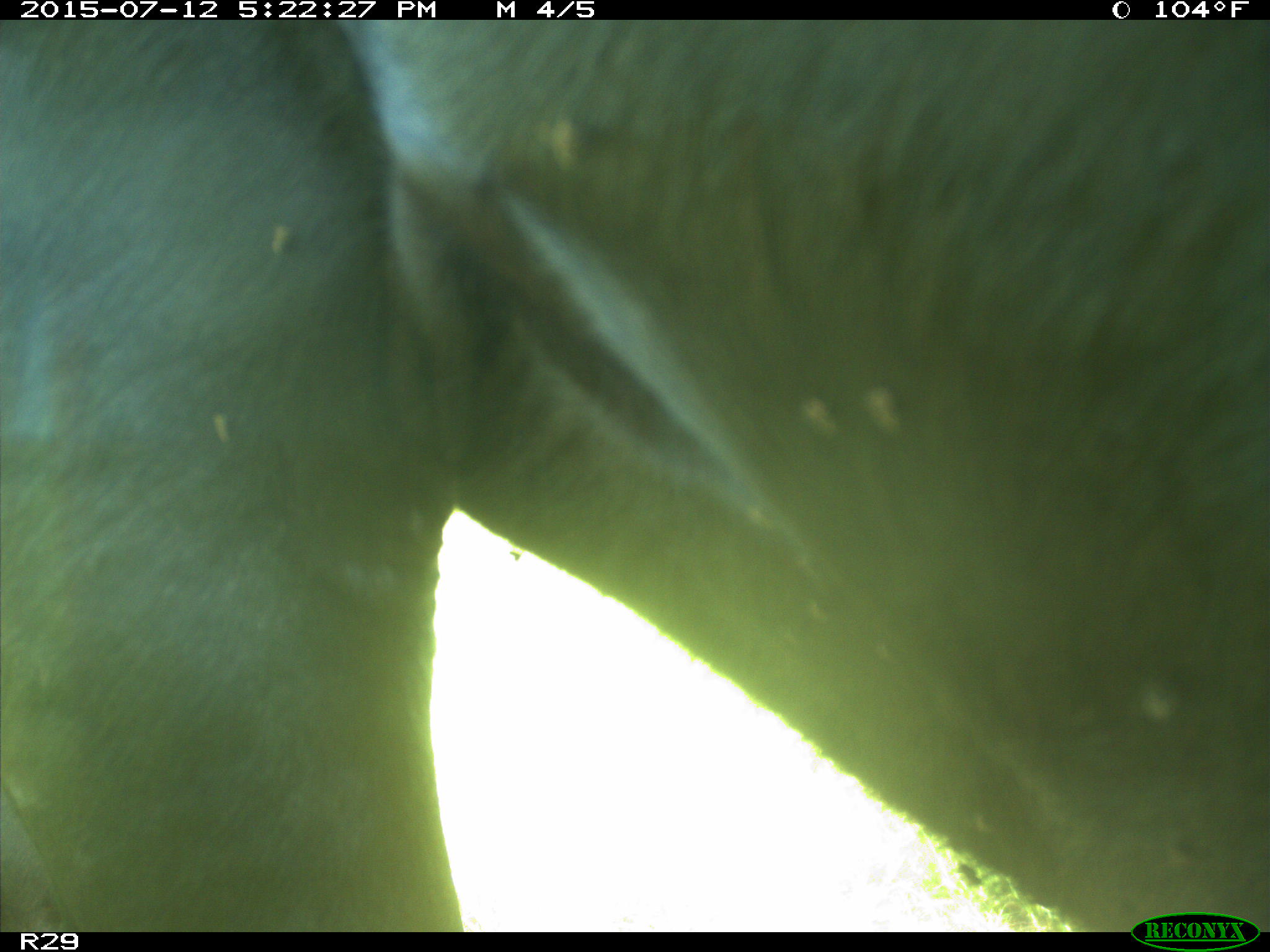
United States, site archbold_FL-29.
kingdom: Animalia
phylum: Chordata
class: Mammalia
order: Artiodactyla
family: Bovidae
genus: Bos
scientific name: Bos taurus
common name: domestic cow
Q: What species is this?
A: Bos taurus (domestic cow).